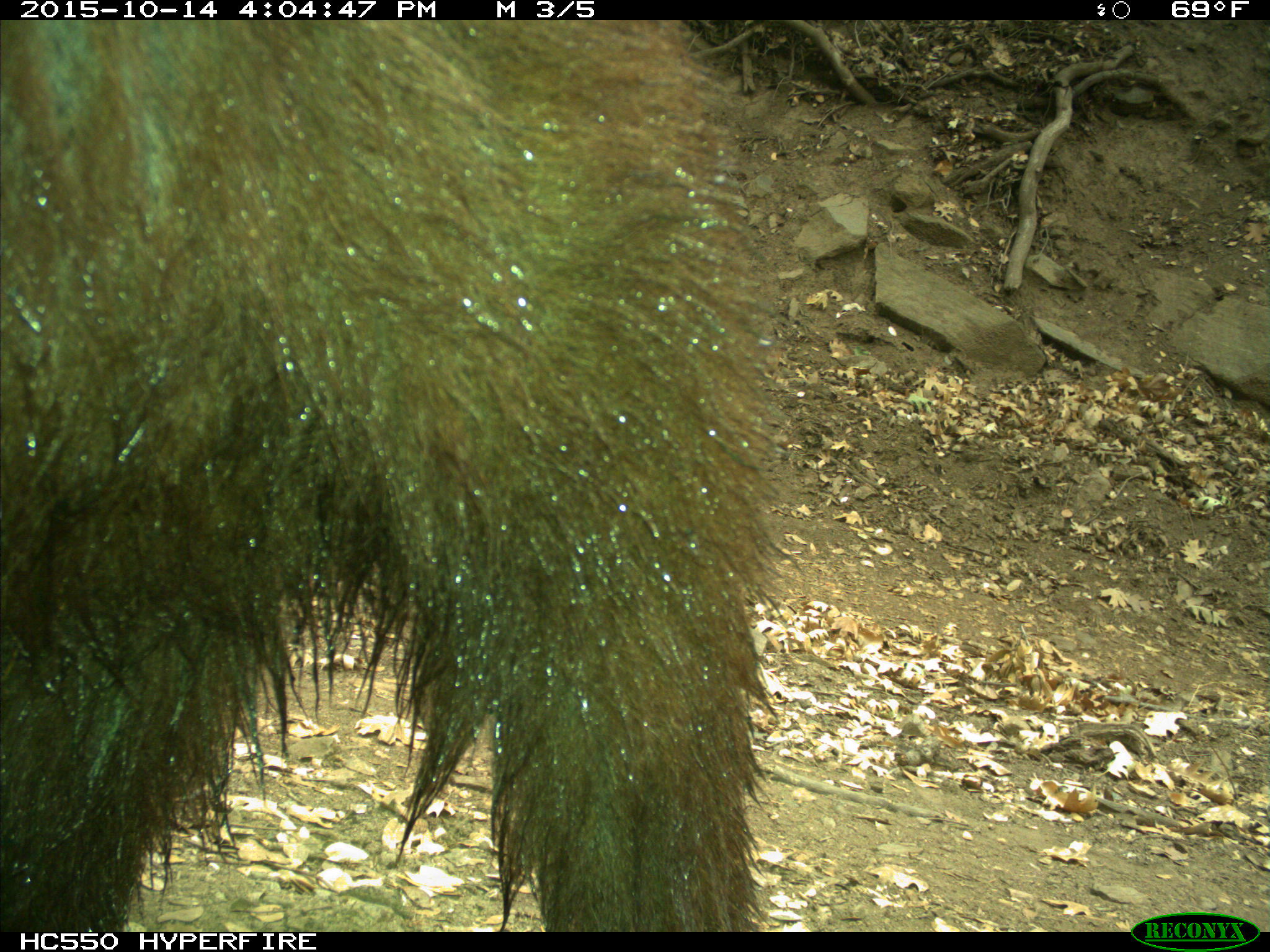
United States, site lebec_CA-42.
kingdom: Animalia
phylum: Chordata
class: Mammalia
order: Carnivora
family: Ursidae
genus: Ursus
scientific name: Ursus americanus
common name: american black bear